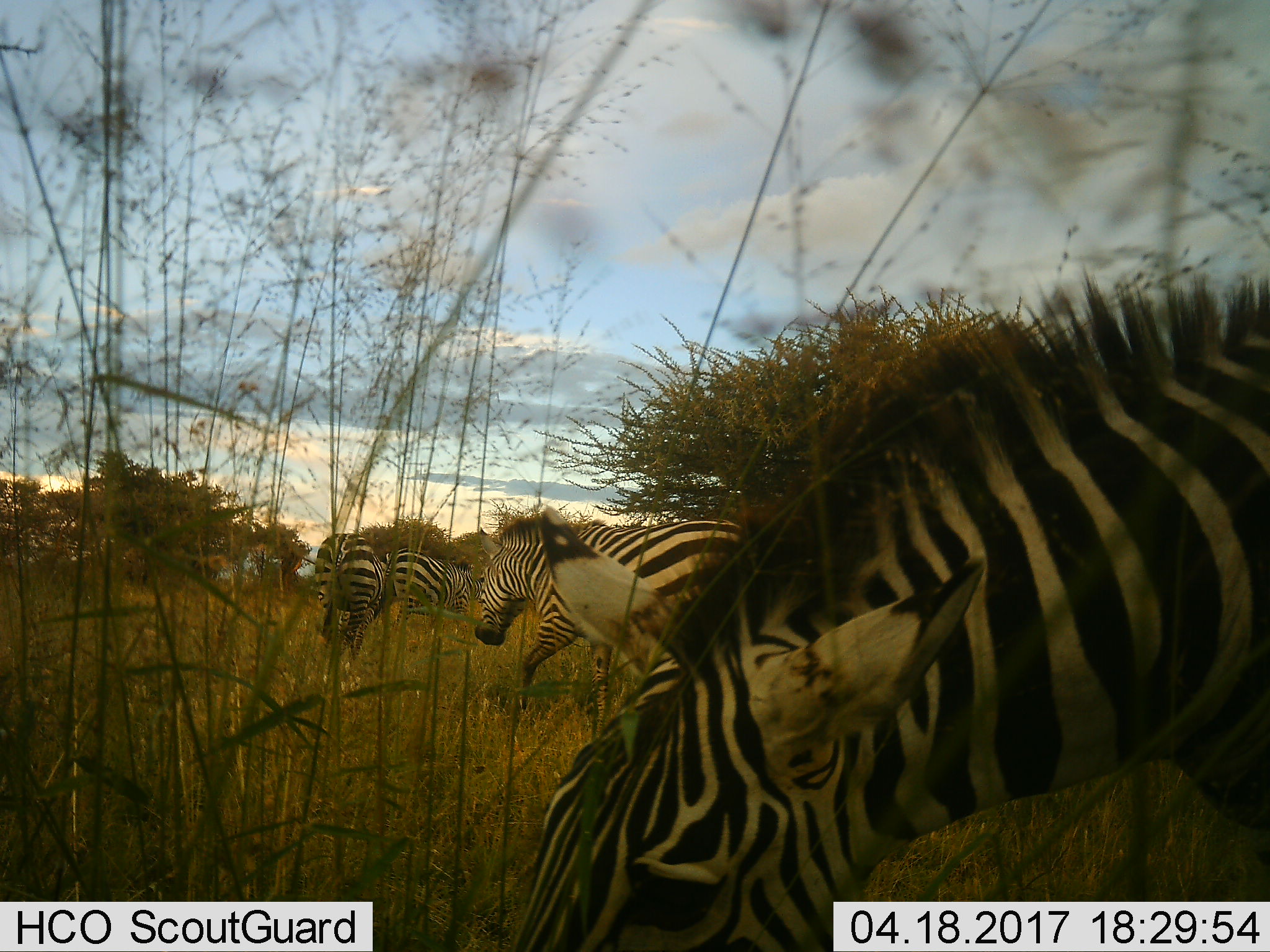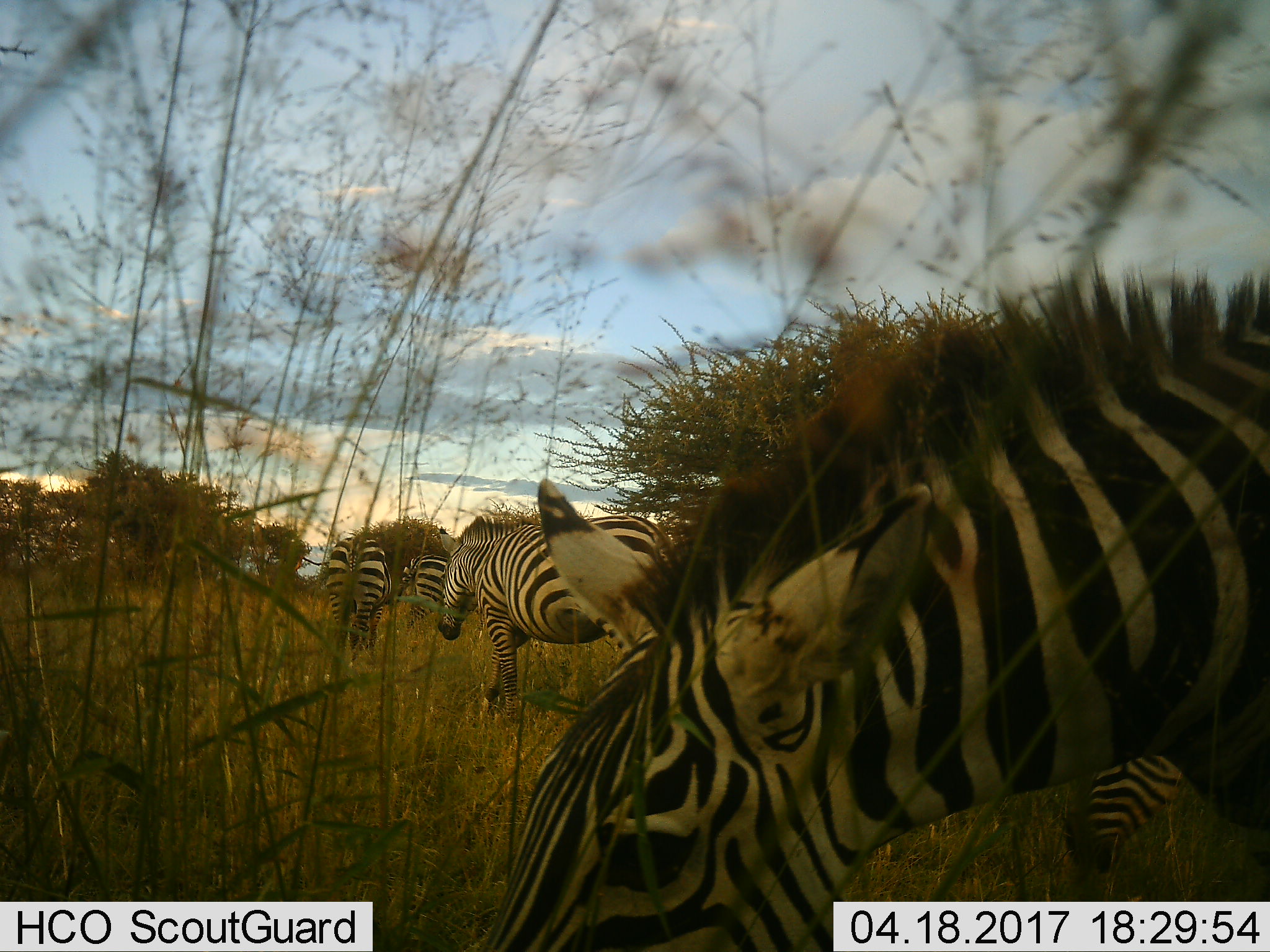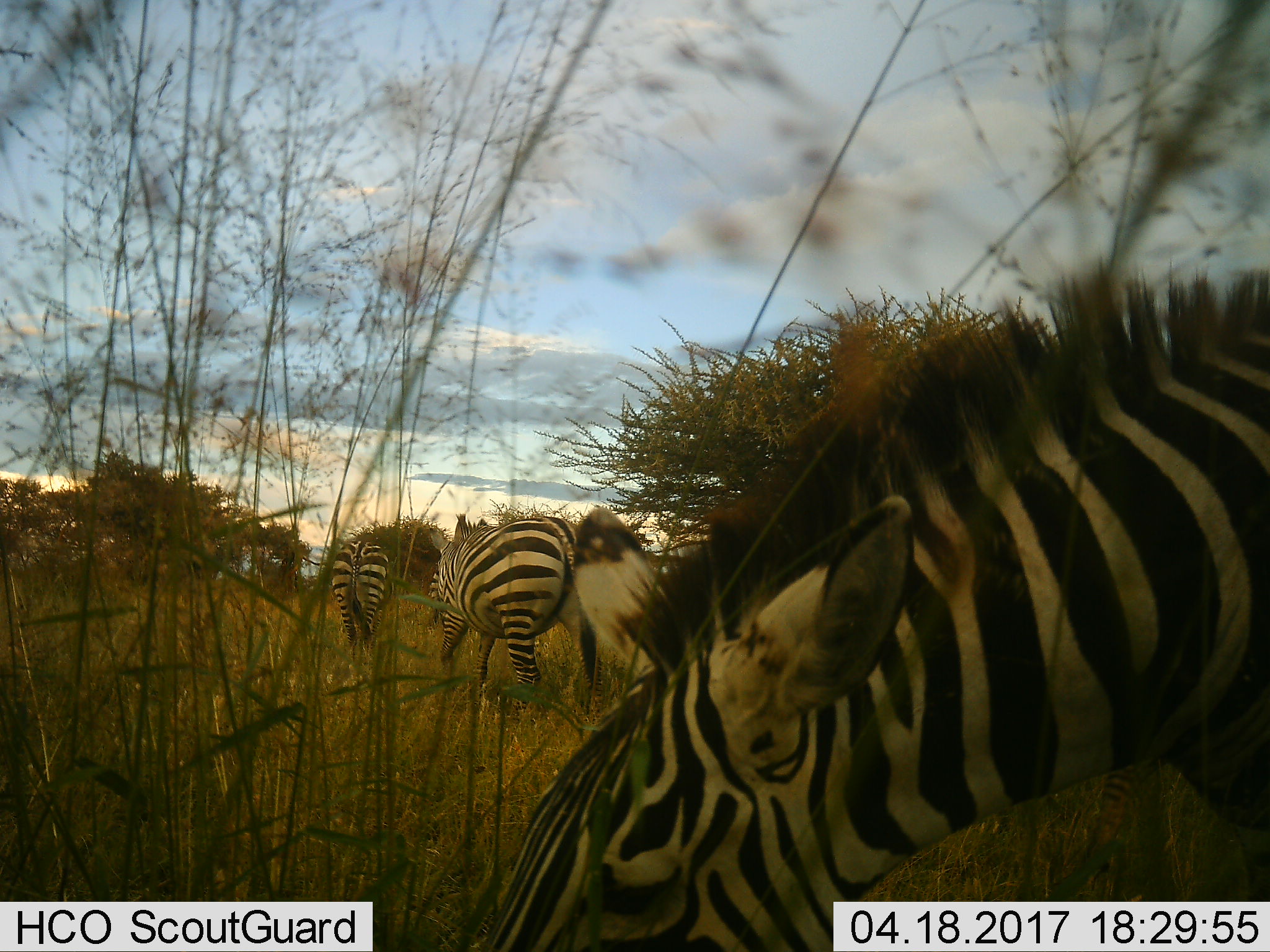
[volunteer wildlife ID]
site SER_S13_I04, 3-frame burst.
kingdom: Animalia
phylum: Chordata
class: Mammalia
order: Perissodactyla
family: Equidae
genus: Equus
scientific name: Equus quagga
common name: plains zebra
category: zebraplains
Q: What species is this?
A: Zebraplains (plains zebra) (Equus quagga).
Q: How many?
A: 4.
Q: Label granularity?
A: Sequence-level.